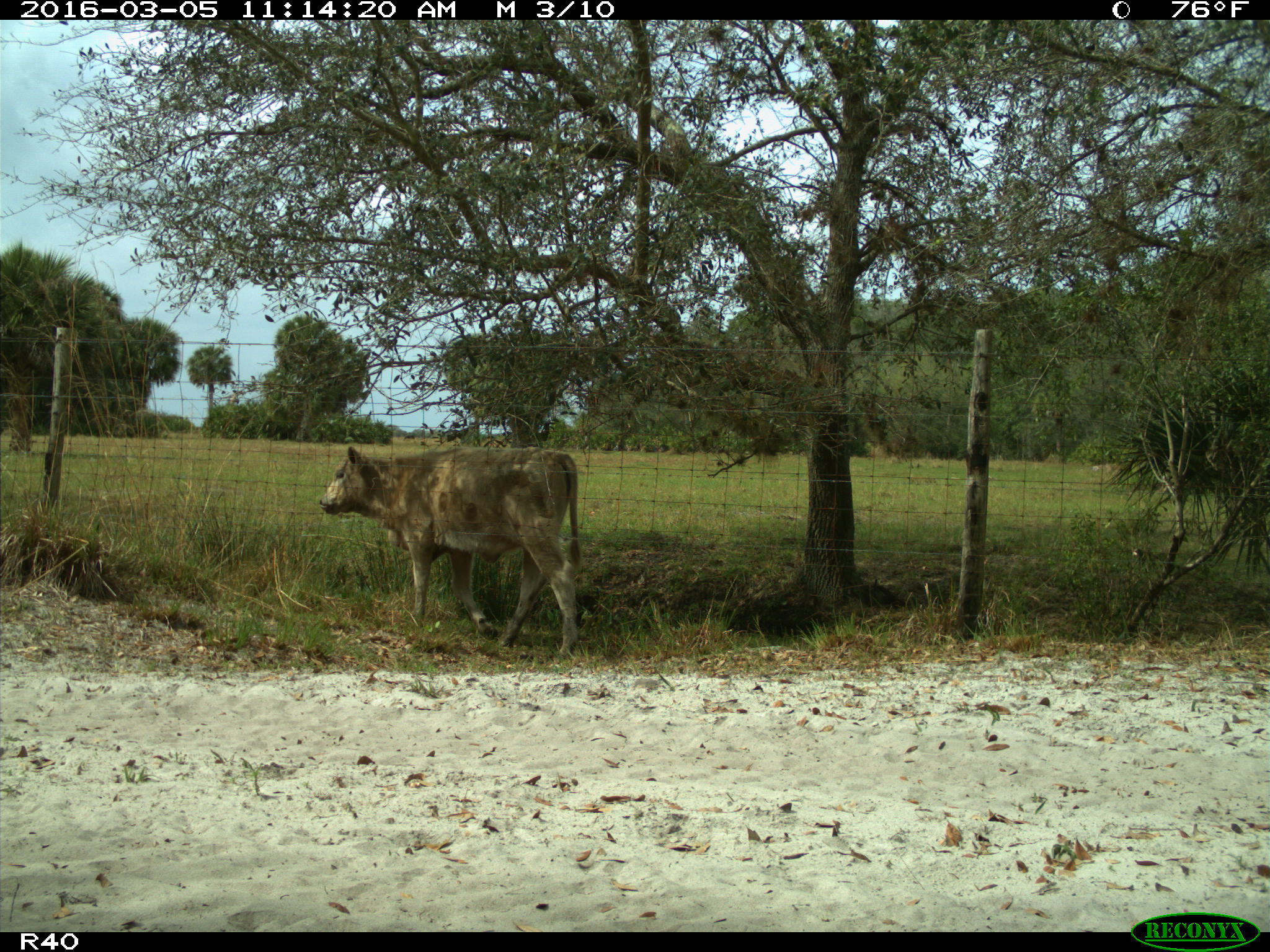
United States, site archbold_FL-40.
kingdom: Animalia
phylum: Chordata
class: Mammalia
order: Artiodactyla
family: Bovidae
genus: Bos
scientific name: Bos taurus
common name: domestic cow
Bos taurus (domestic cow).